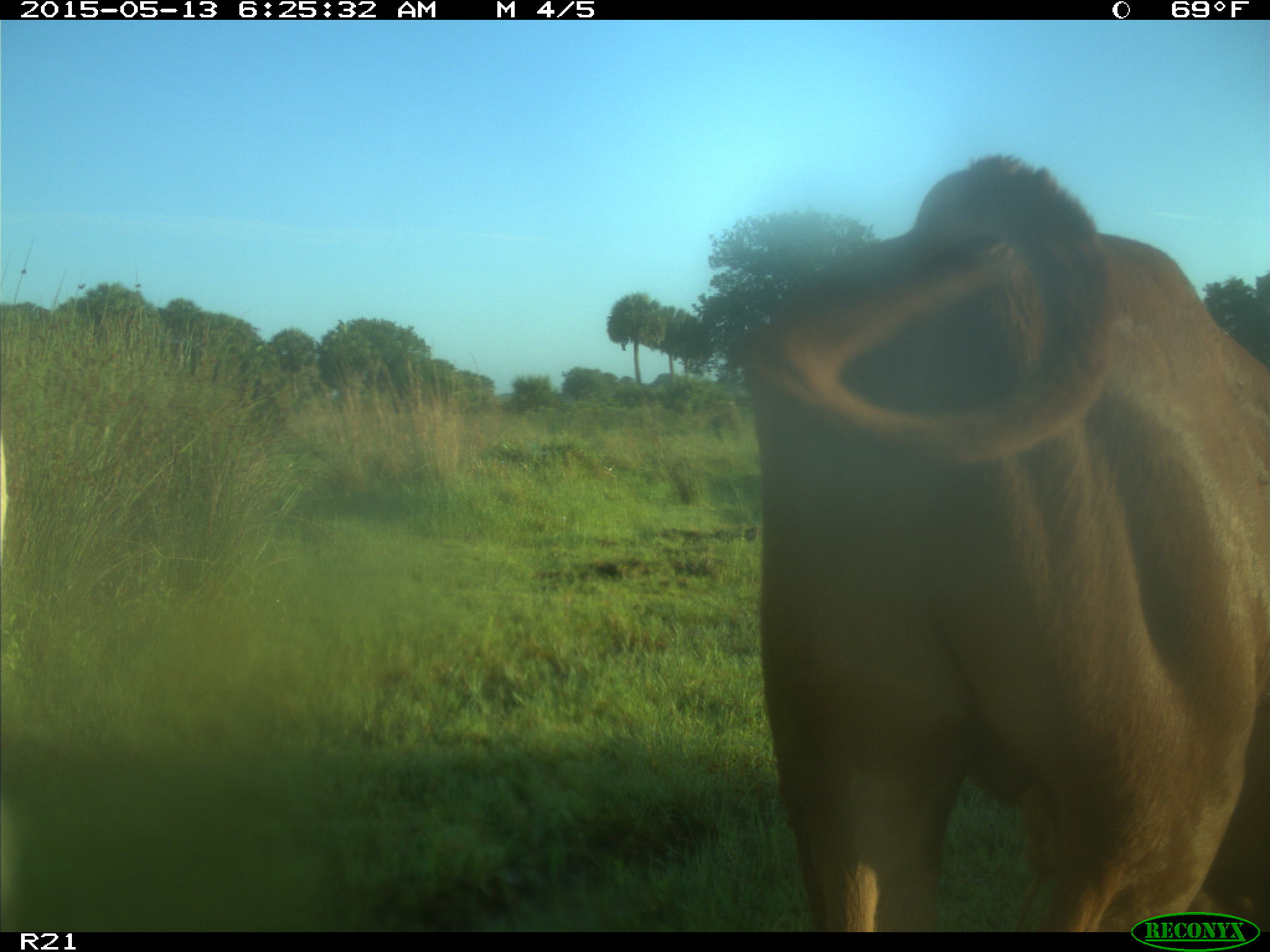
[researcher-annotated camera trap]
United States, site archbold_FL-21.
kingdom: Animalia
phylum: Chordata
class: Mammalia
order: Artiodactyla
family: Bovidae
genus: Bos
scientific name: Bos taurus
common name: domestic cow